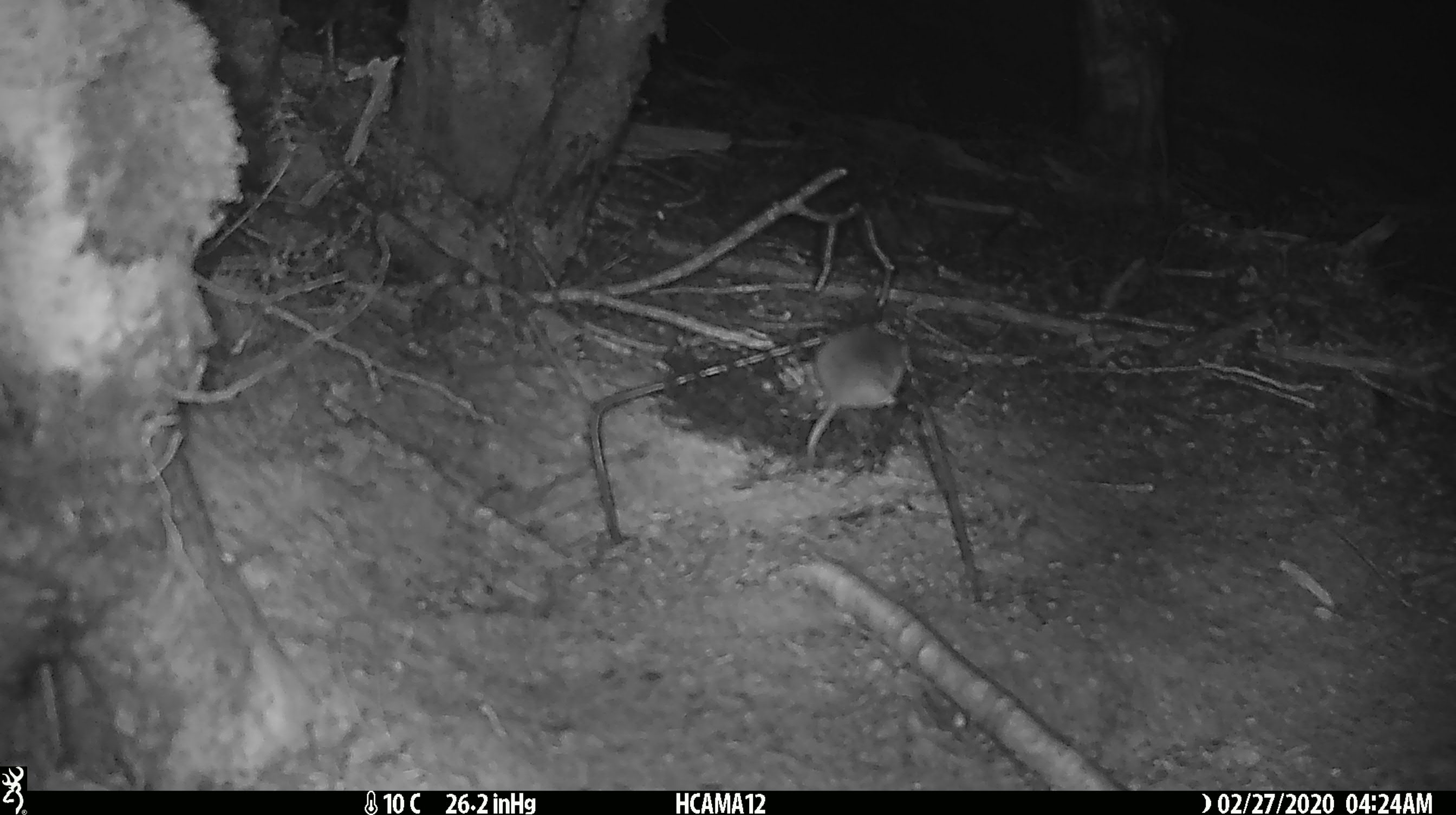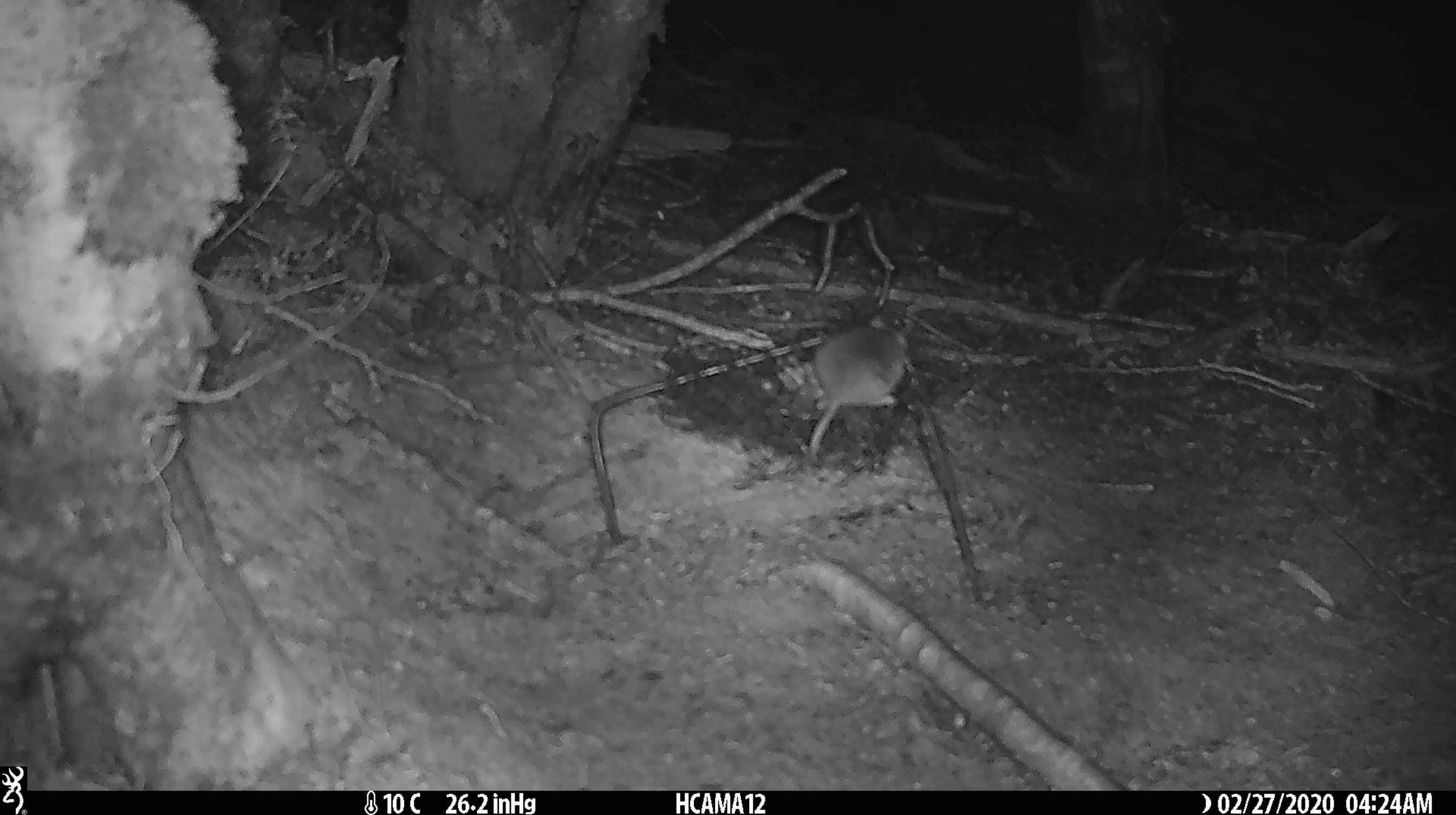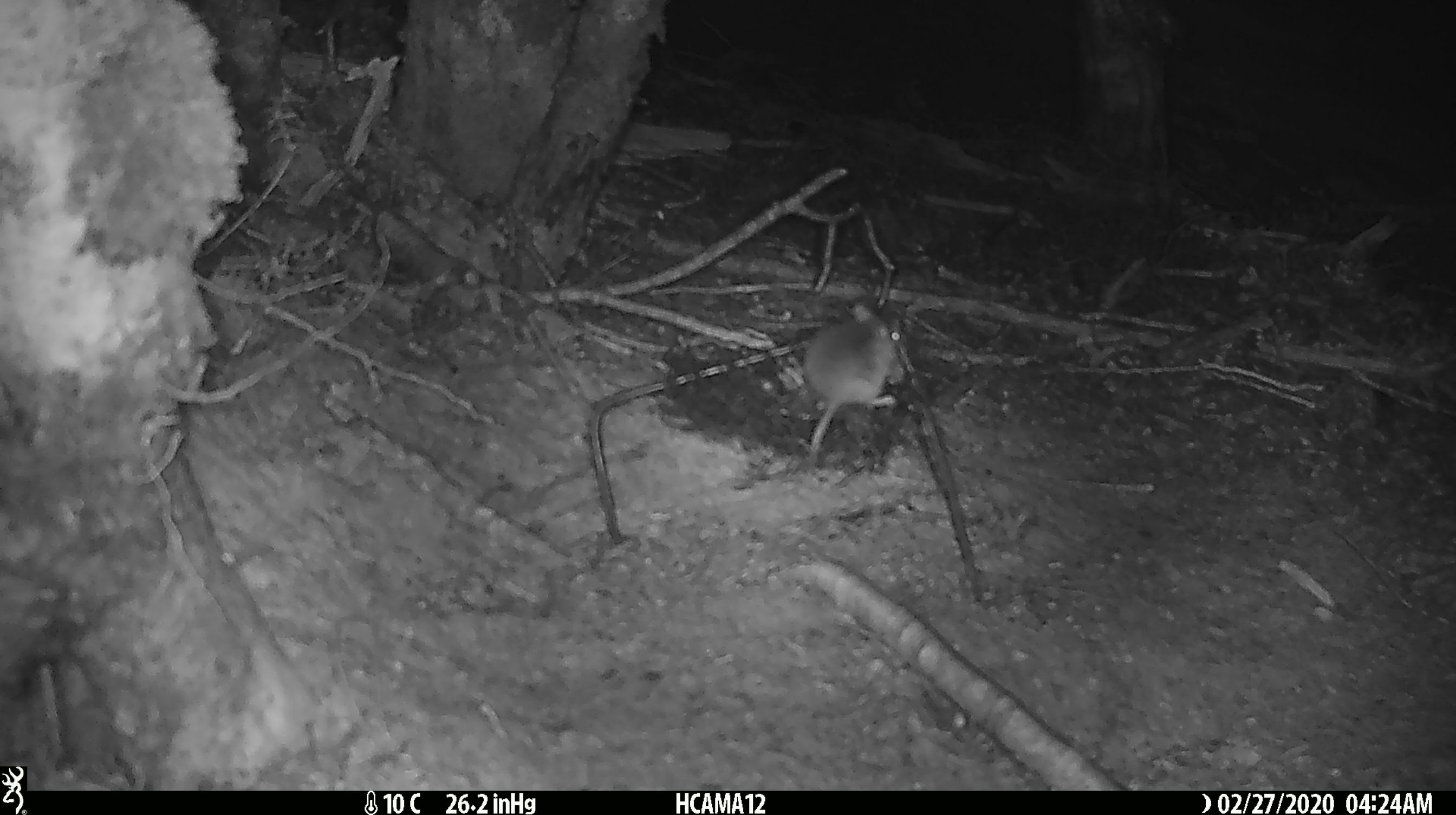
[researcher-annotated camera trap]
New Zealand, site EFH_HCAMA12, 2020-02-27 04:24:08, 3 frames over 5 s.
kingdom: Animalia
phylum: Chordata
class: Mammalia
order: Rodentia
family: Muridae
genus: Mus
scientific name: Mus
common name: mouse